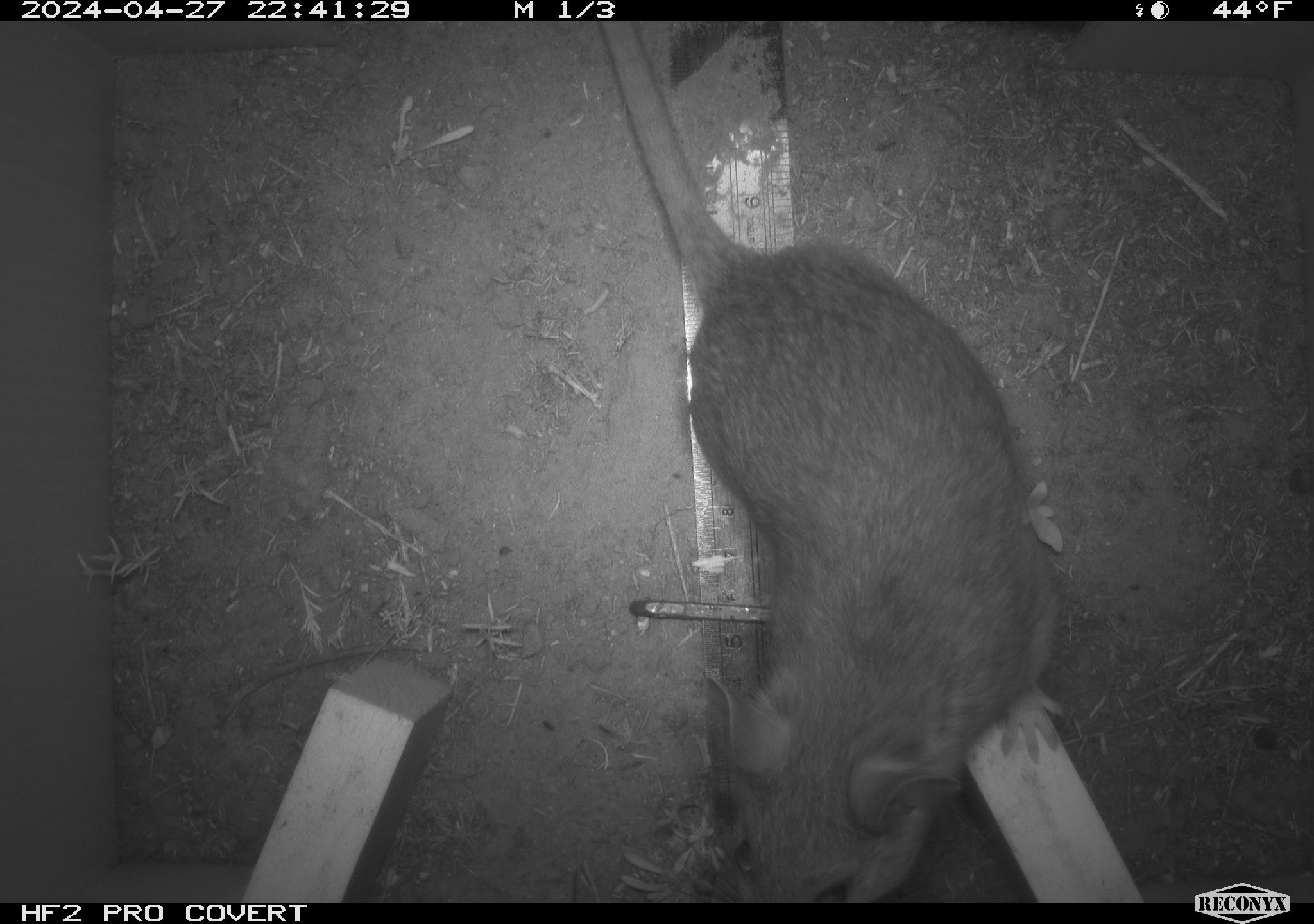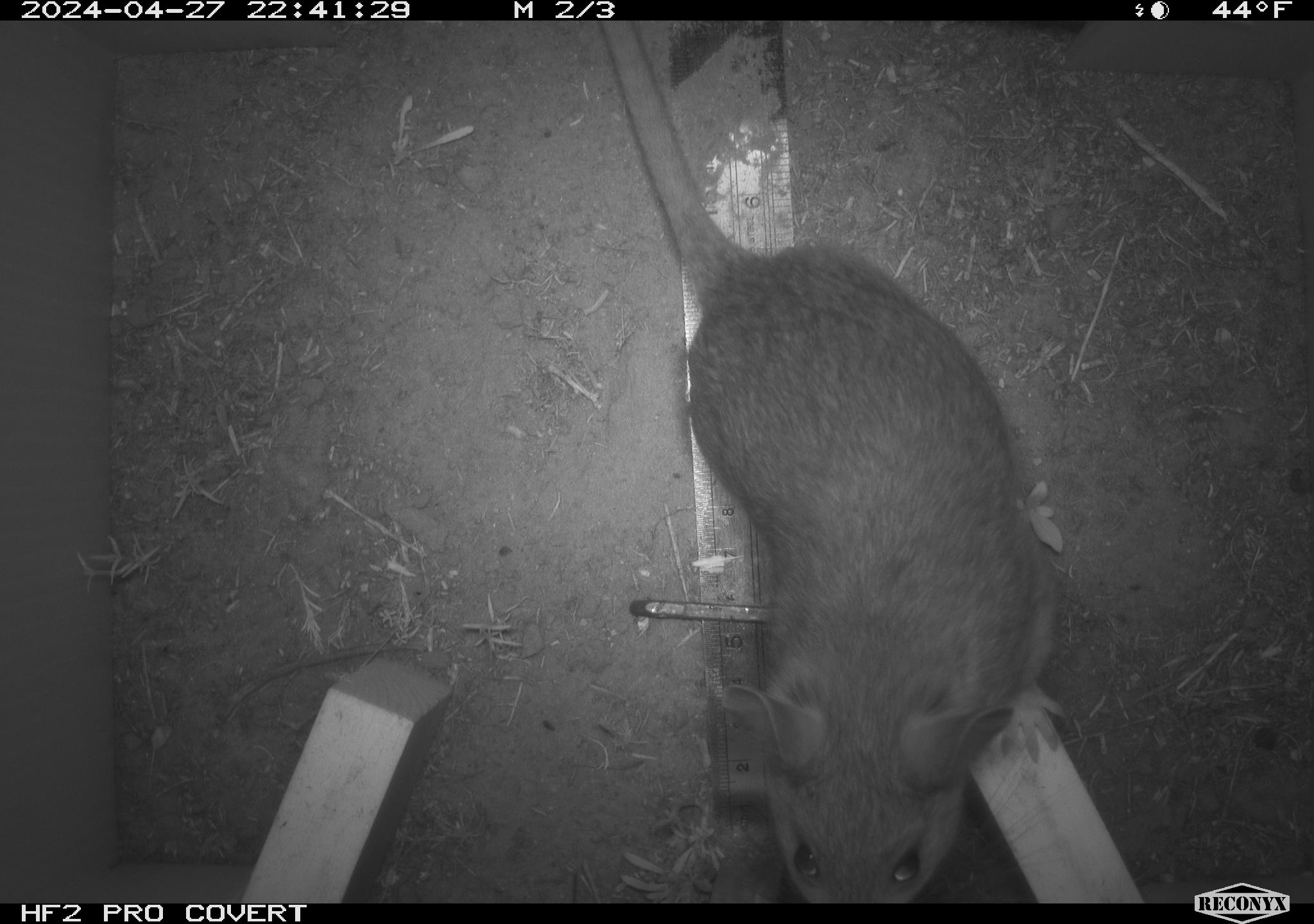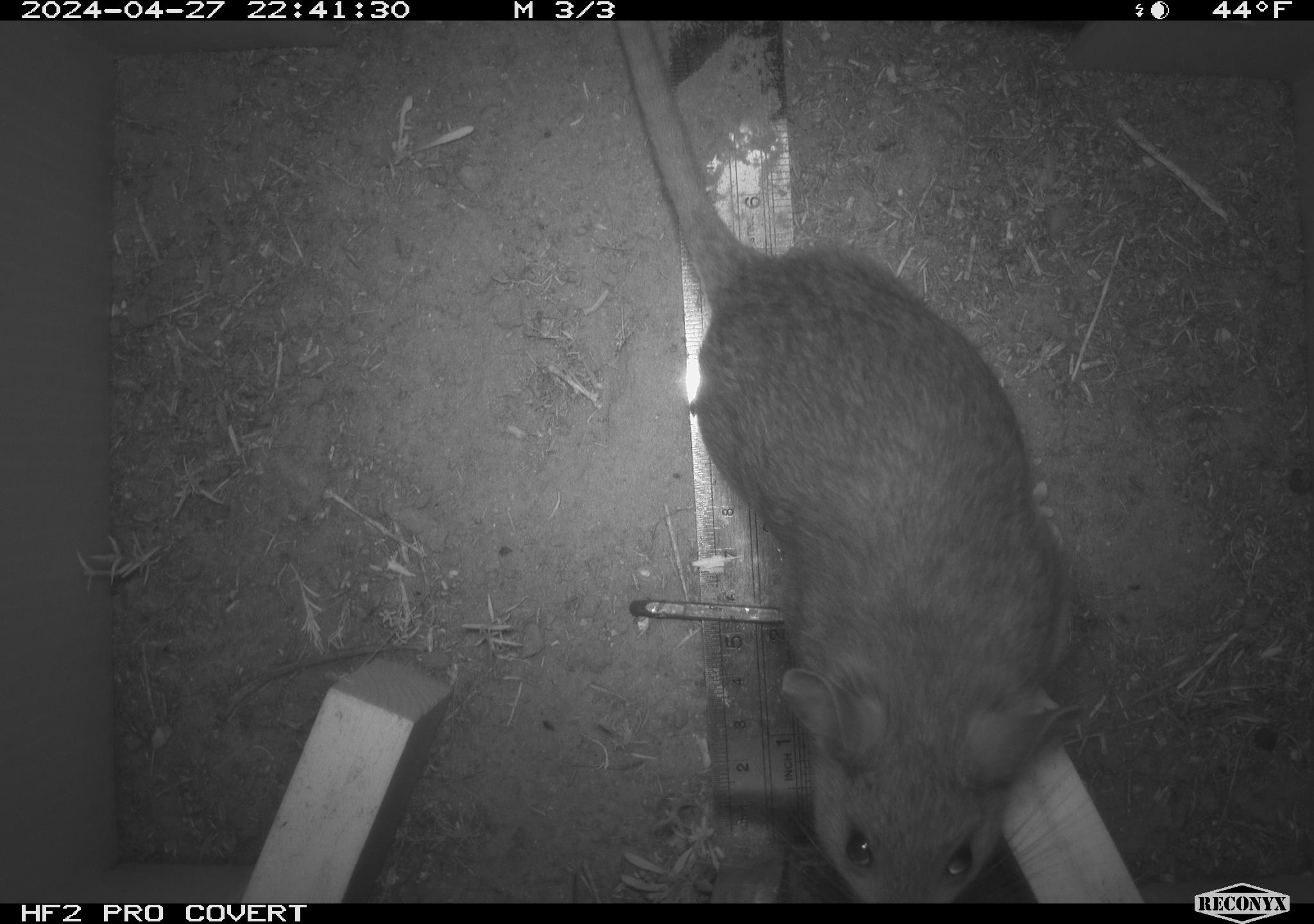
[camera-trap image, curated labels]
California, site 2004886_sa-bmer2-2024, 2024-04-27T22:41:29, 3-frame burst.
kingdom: Animalia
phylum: Chordata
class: Mammalia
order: Rodentia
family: Muridae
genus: Rattus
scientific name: Rattus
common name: rat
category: rattus species